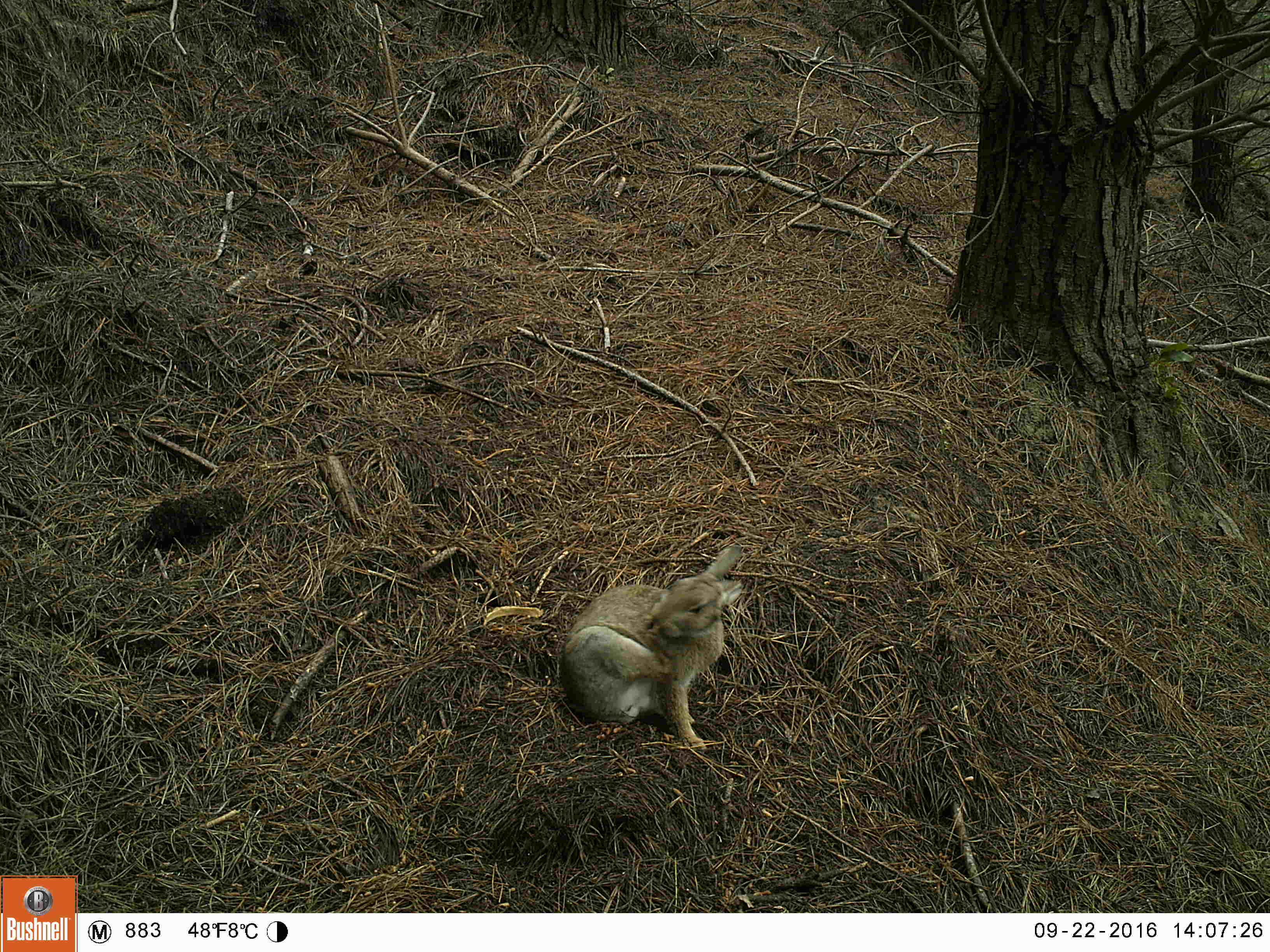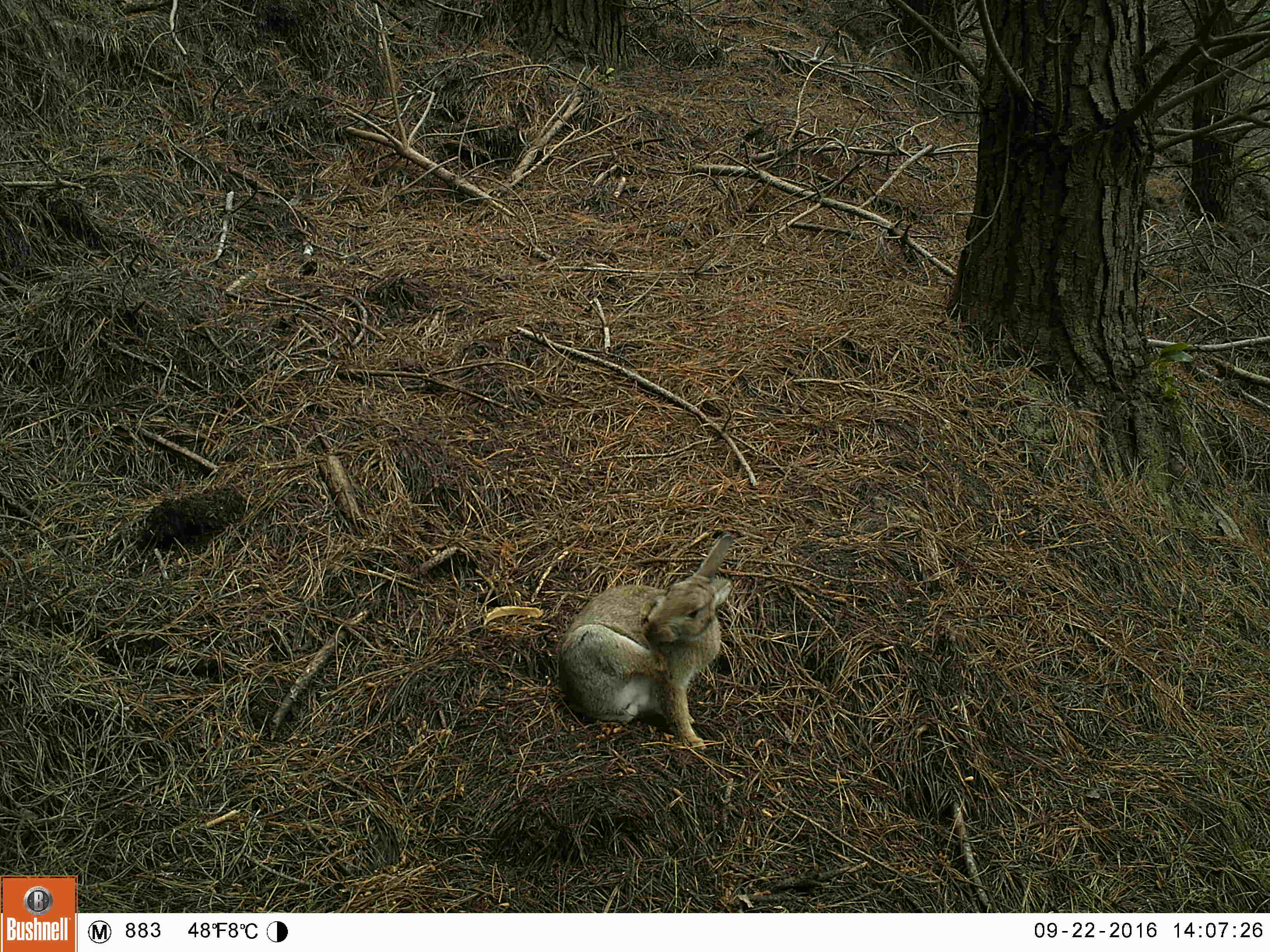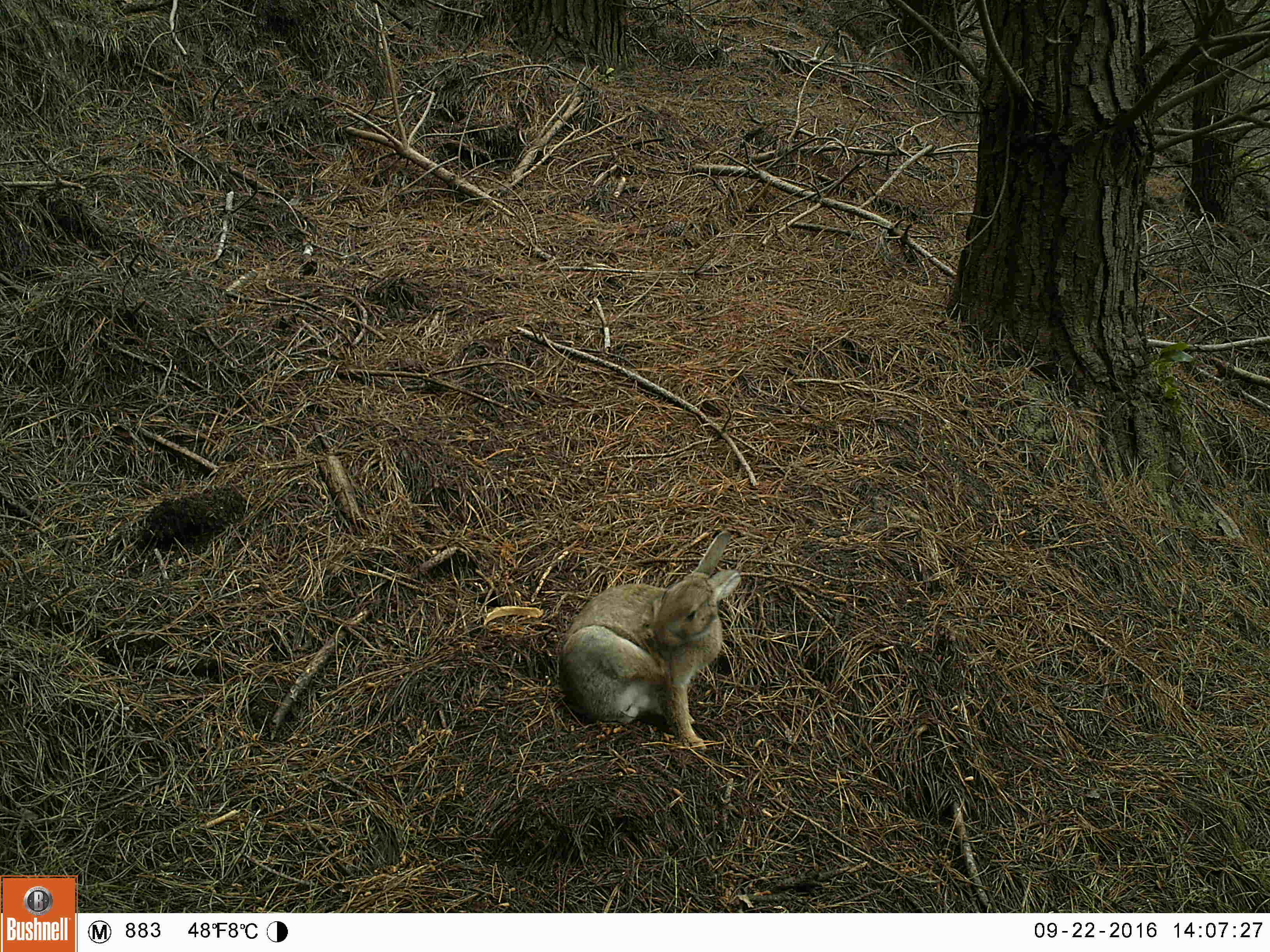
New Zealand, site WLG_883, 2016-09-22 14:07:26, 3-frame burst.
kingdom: Animalia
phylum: Chordata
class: Mammalia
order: Lagomorpha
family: Leporidae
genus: Oryctolagus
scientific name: Oryctolagus cuniculus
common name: european rabbit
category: rabbit